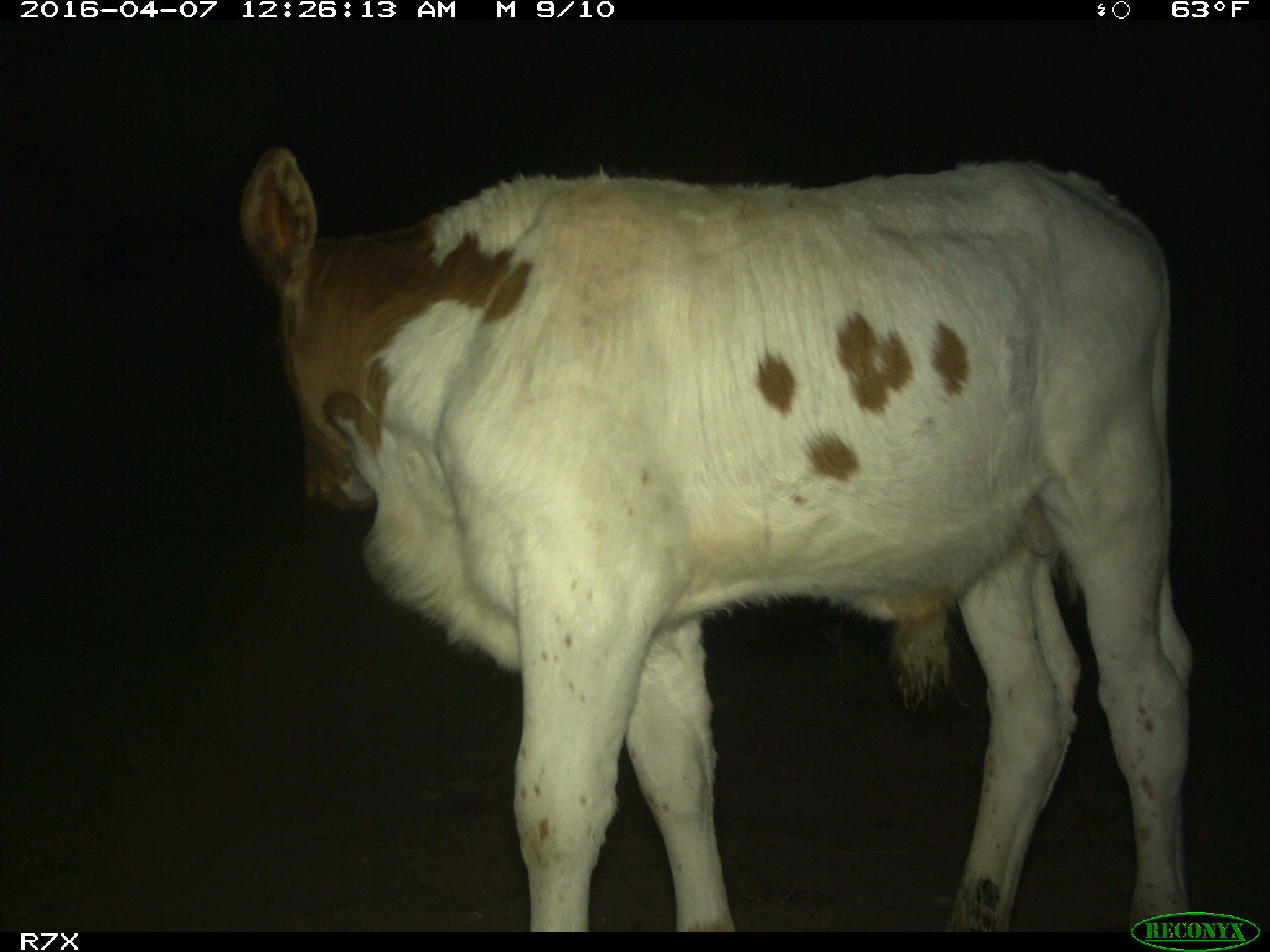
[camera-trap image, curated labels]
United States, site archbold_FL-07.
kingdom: Animalia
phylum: Chordata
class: Mammalia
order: Artiodactyla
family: Bovidae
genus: Bos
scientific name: Bos taurus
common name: domestic cow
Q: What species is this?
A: Bos taurus (domestic cow).